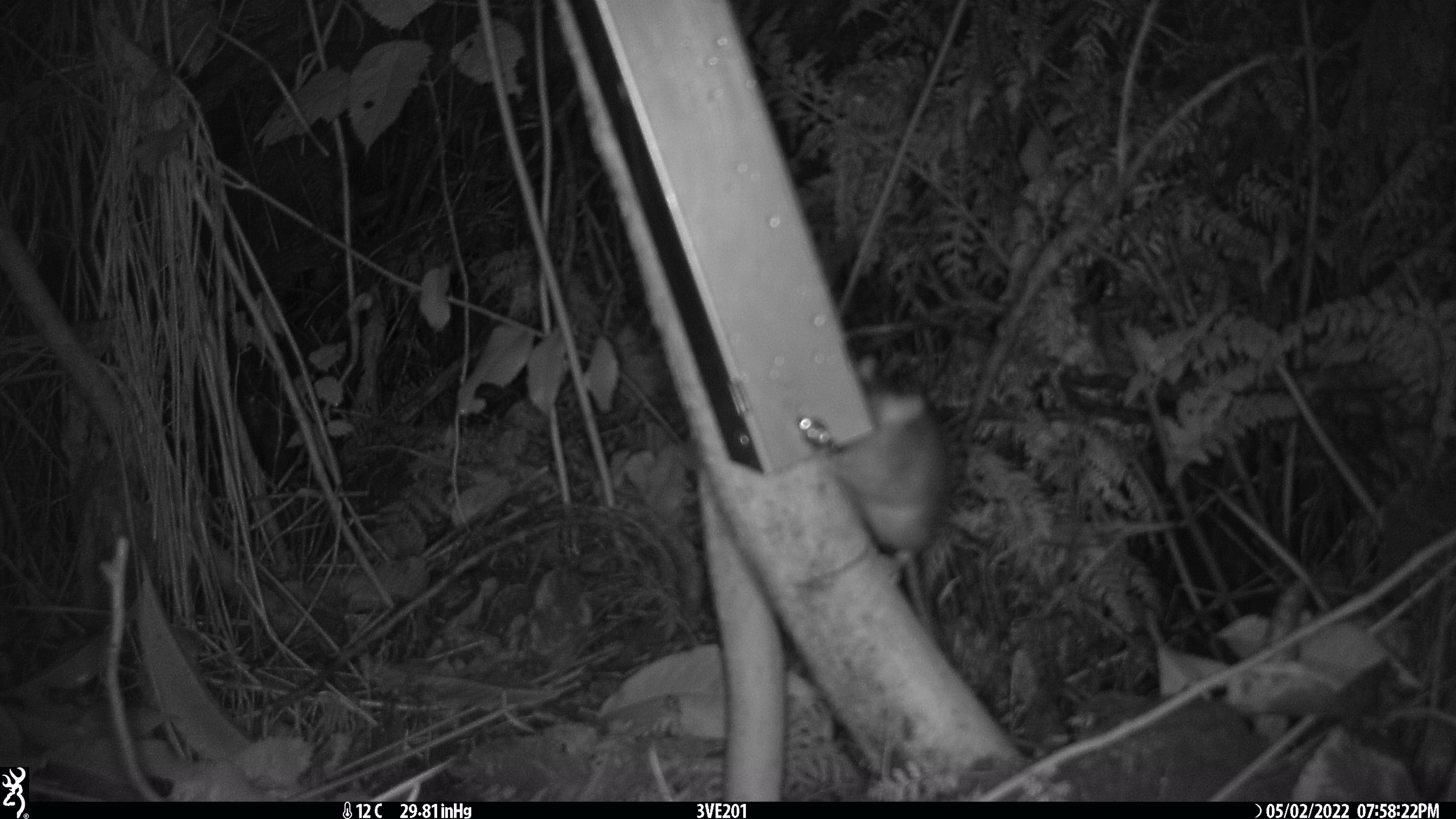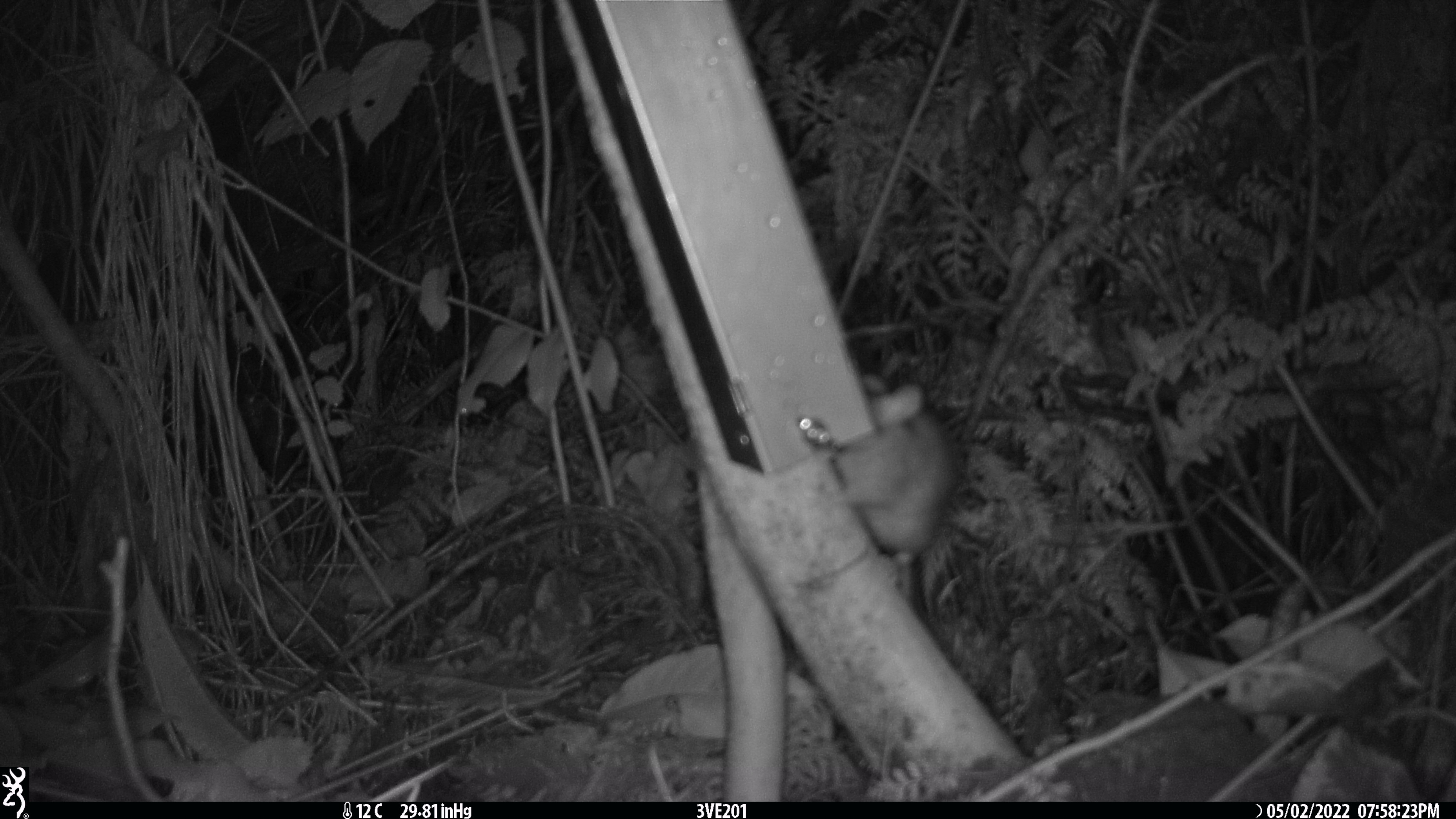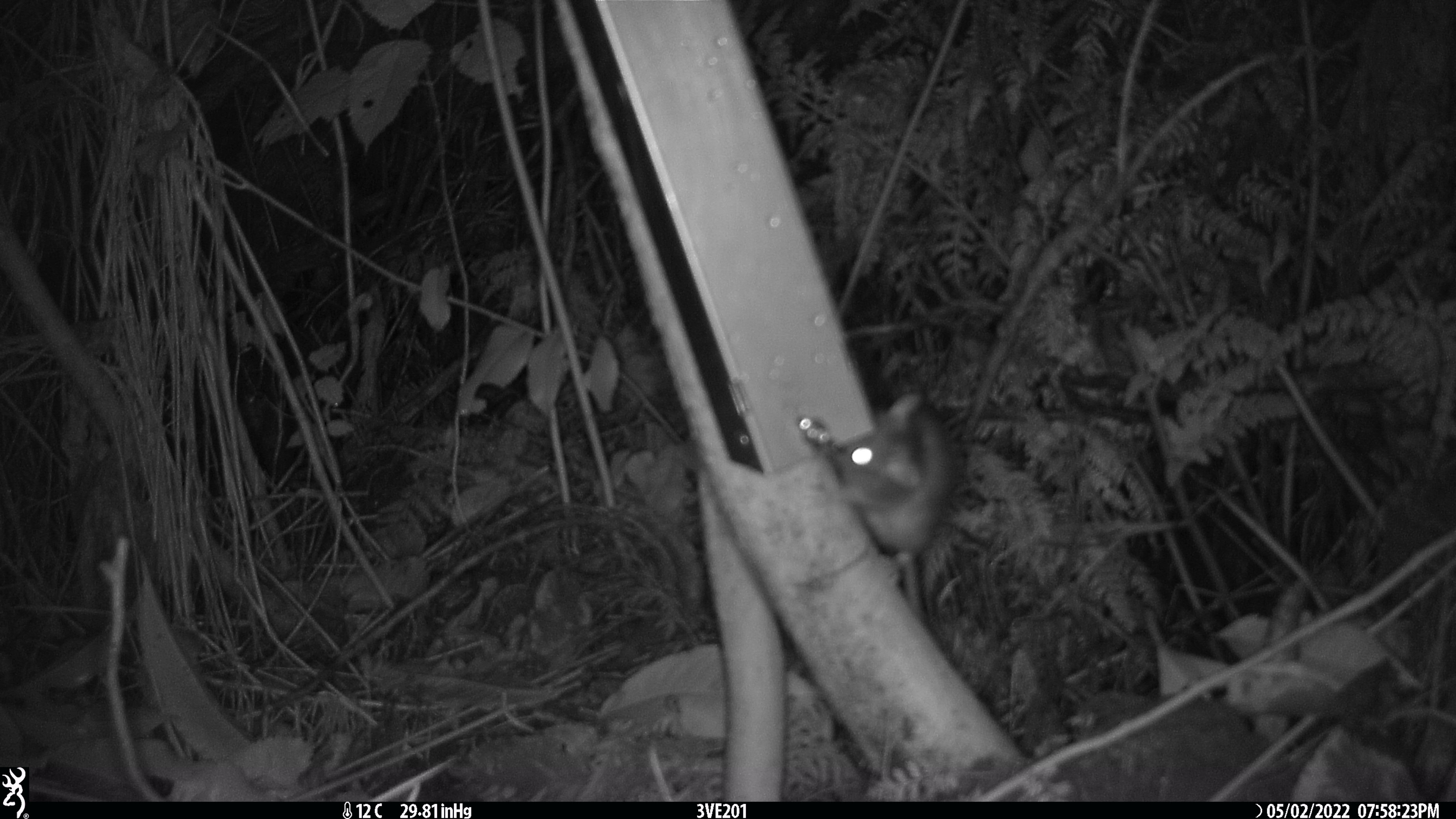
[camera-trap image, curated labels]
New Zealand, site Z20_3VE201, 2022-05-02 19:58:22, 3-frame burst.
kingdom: Animalia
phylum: Chordata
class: Mammalia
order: Rodentia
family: Muridae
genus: Rattus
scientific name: Rattus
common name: rat